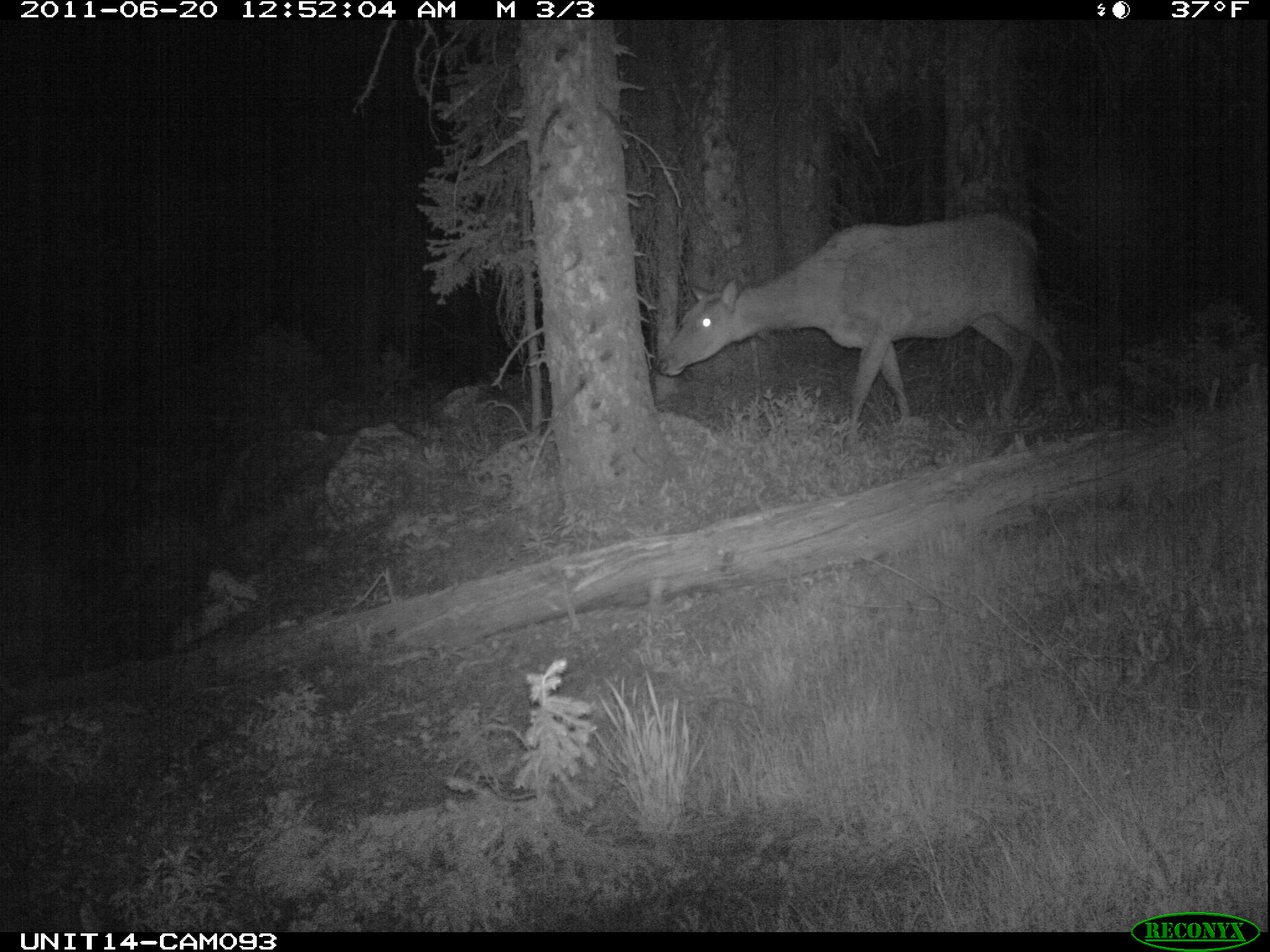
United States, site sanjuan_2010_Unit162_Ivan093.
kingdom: Animalia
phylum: Chordata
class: Mammalia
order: Artiodactyla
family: Cervidae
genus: Cervus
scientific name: Cervus elaphus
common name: red deer